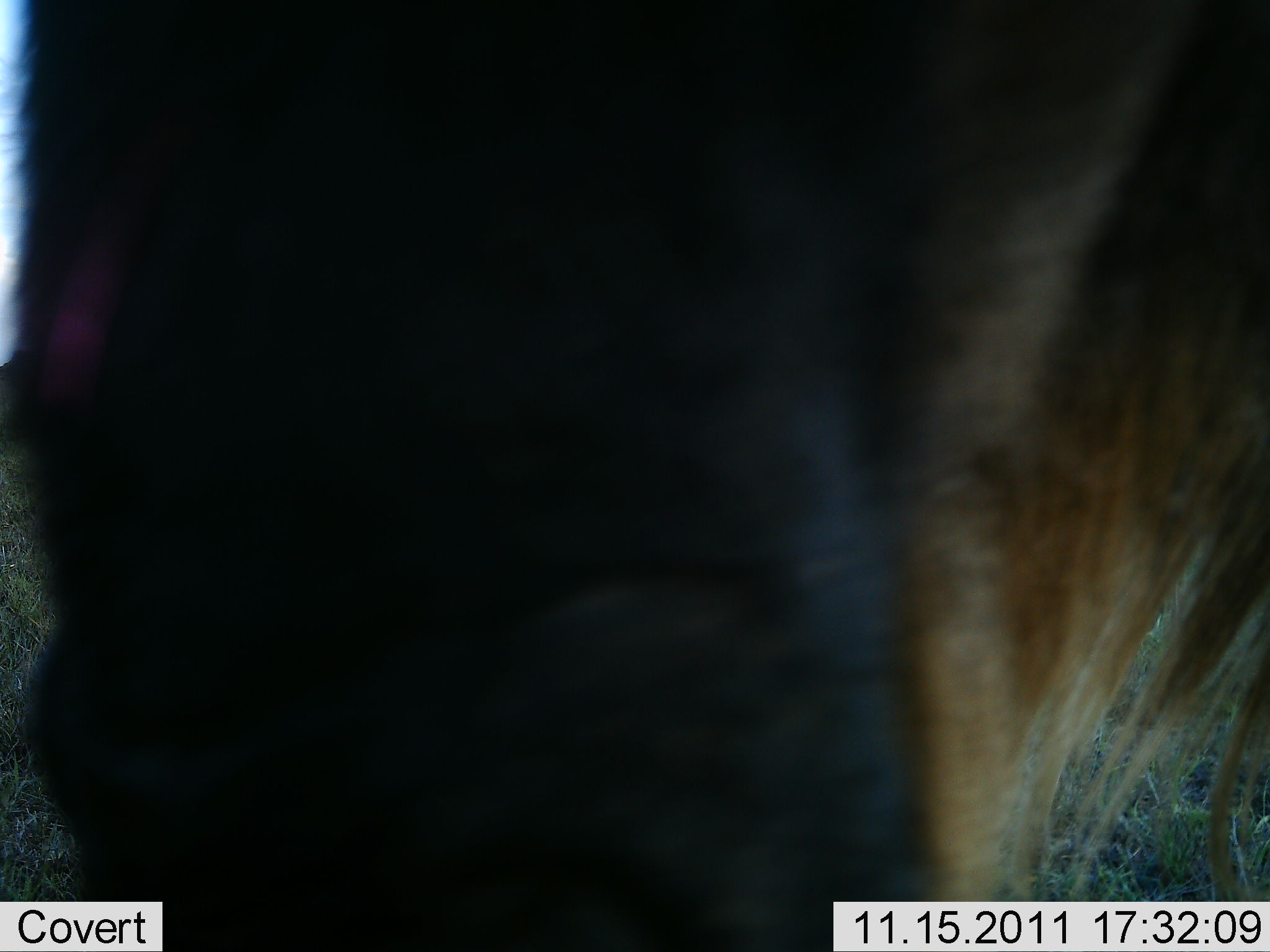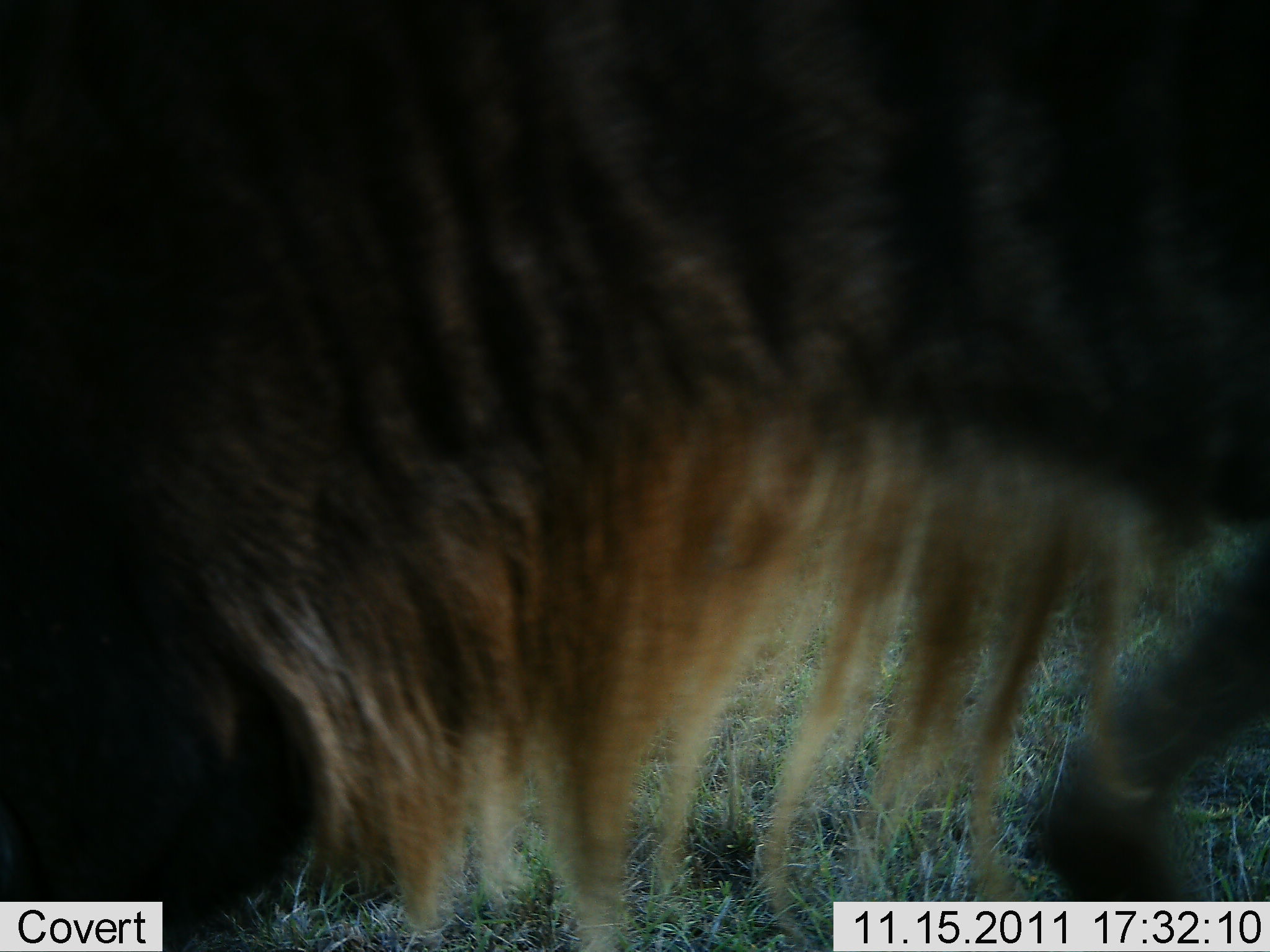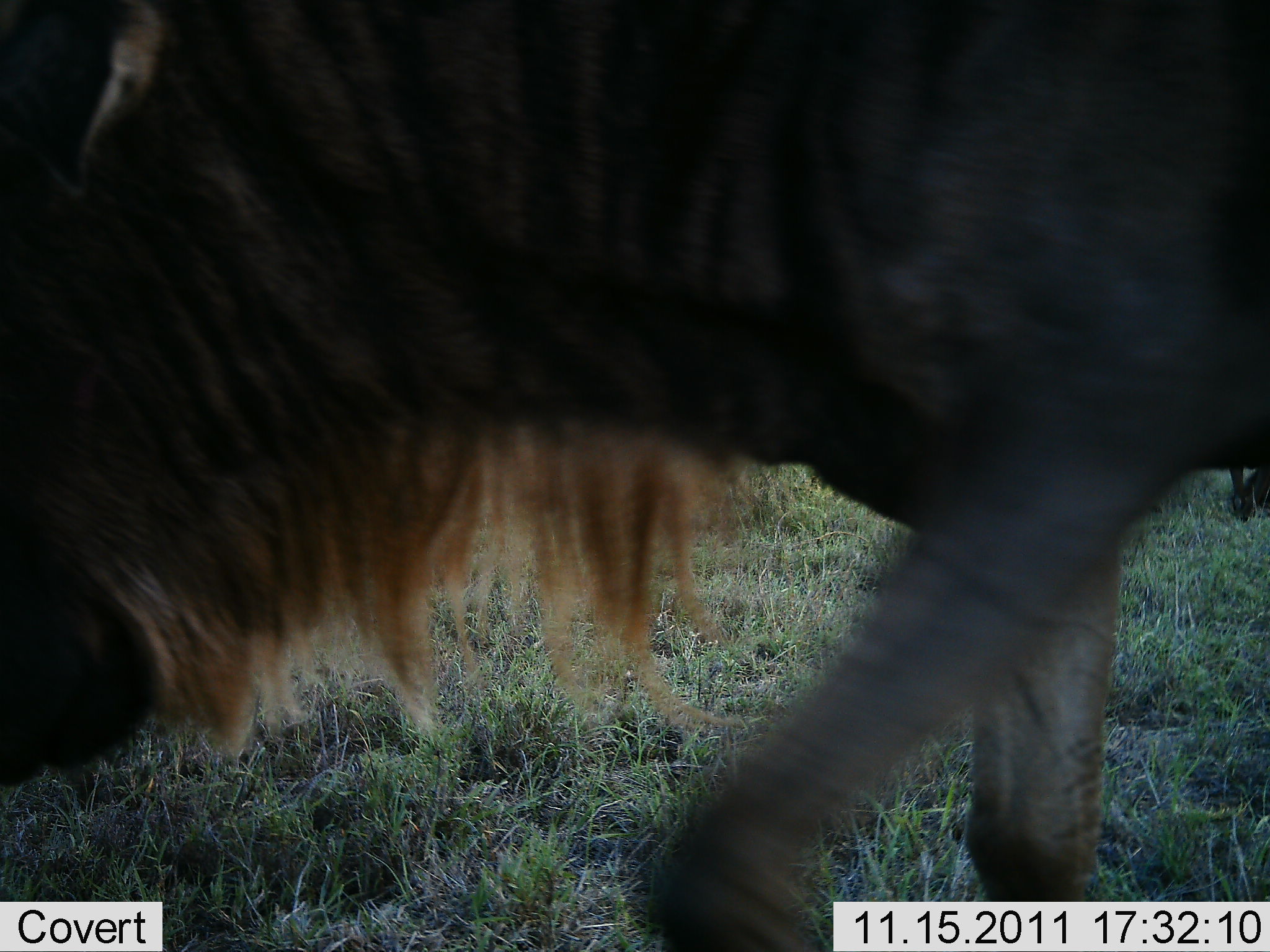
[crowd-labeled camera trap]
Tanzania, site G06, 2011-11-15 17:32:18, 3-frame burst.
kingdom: Animalia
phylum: Chordata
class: Mammalia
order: Artiodactyla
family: Bovidae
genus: Connochaetes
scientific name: Connochaetes taurinus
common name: blue wildebeest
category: wildebeest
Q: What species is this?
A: Wildebeest (blue wildebeest) (Connochaetes taurinus).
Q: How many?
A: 1.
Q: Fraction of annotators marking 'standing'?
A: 27%.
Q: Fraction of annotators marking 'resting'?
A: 7%.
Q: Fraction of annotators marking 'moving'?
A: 60%.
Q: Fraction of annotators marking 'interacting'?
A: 13%.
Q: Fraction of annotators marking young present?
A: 0%.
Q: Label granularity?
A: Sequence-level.